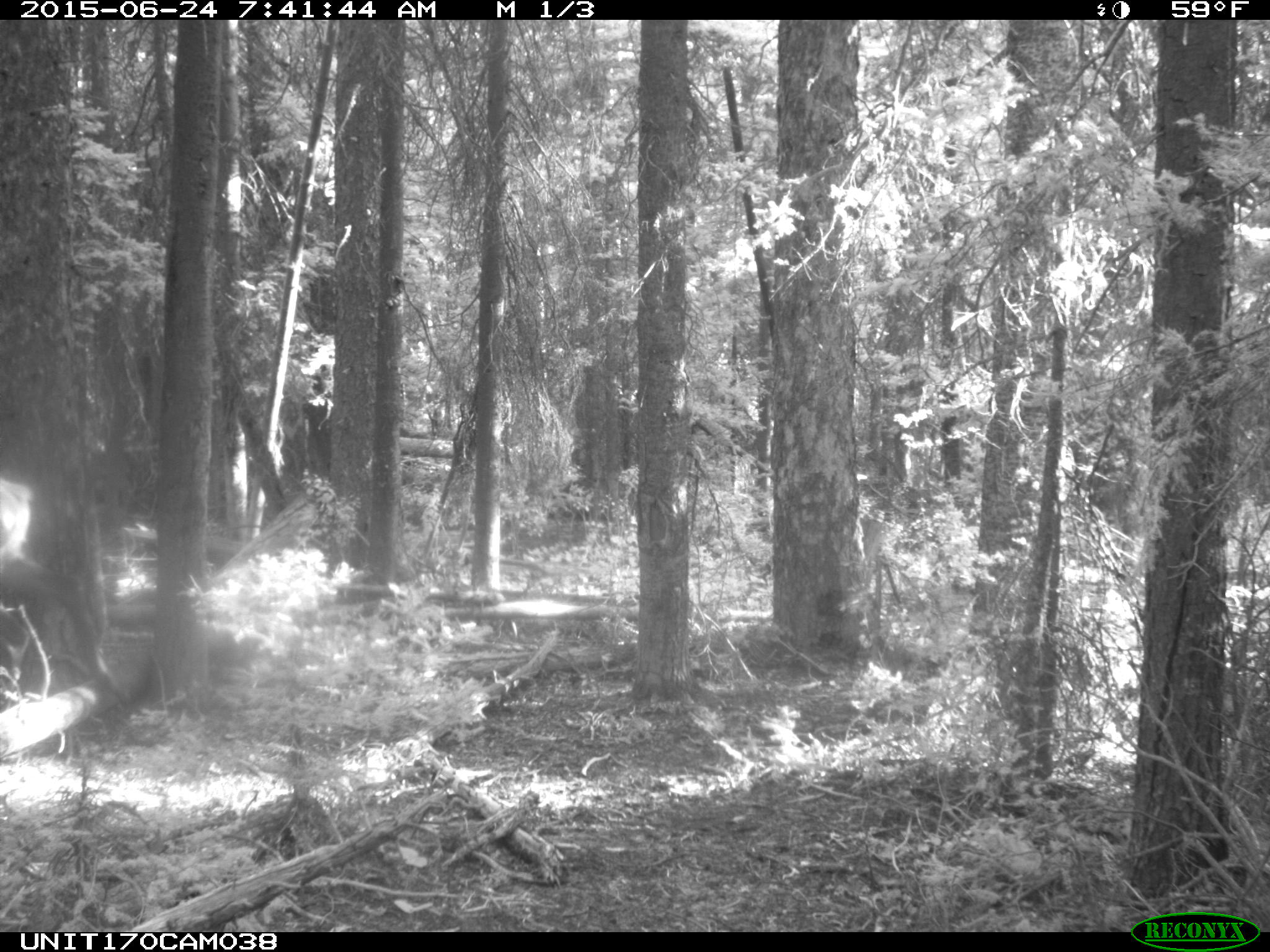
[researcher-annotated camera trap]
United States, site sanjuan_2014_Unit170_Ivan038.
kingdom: Animalia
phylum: Chordata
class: Mammalia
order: Artiodactyla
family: Cervidae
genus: Cervus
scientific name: Cervus elaphus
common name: red deer